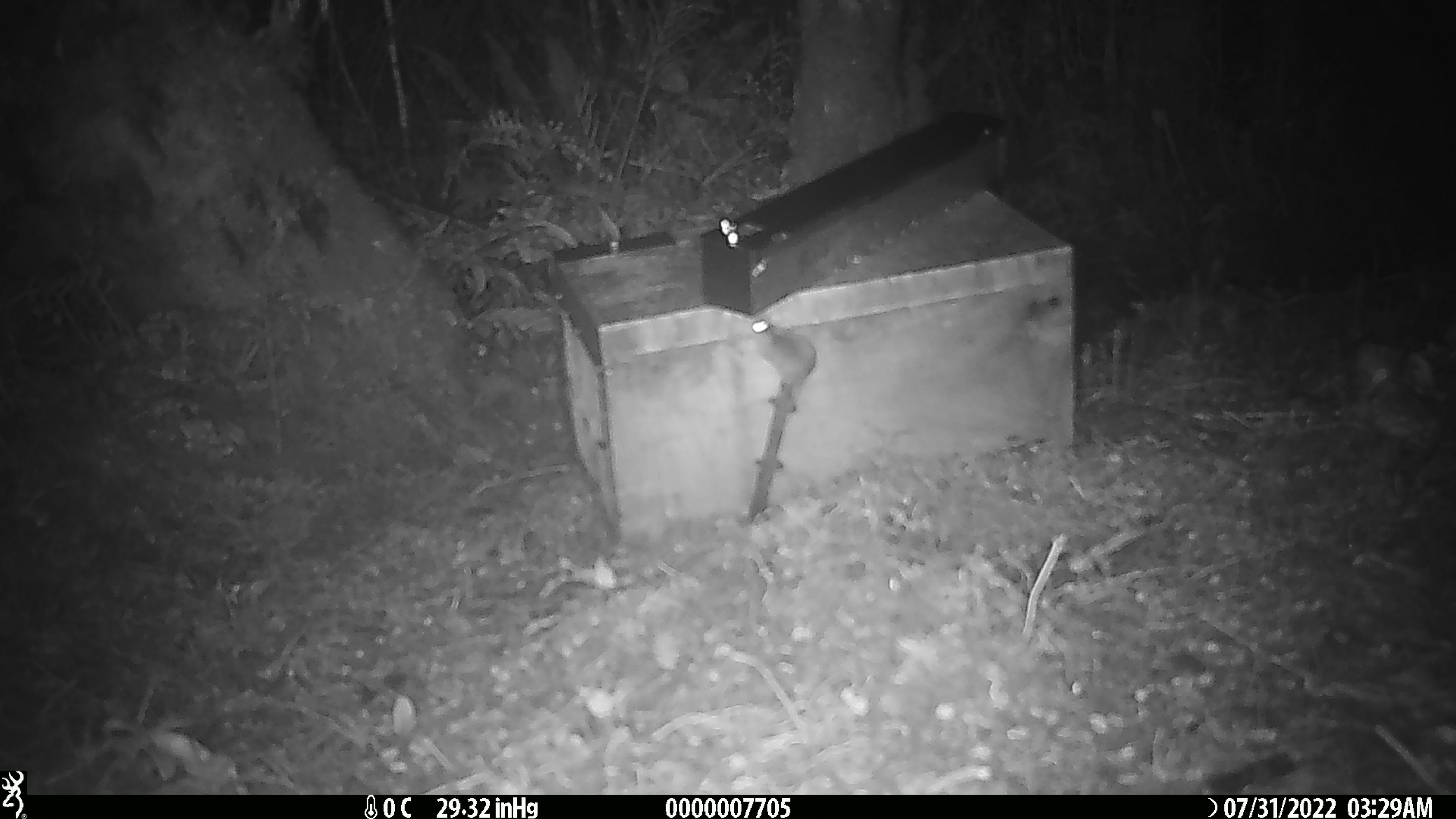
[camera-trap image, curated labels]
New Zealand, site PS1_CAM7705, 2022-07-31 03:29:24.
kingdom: Animalia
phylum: Chordata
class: Mammalia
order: Rodentia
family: Muridae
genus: Mus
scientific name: Mus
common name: mouse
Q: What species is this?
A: Mouse (Mus).